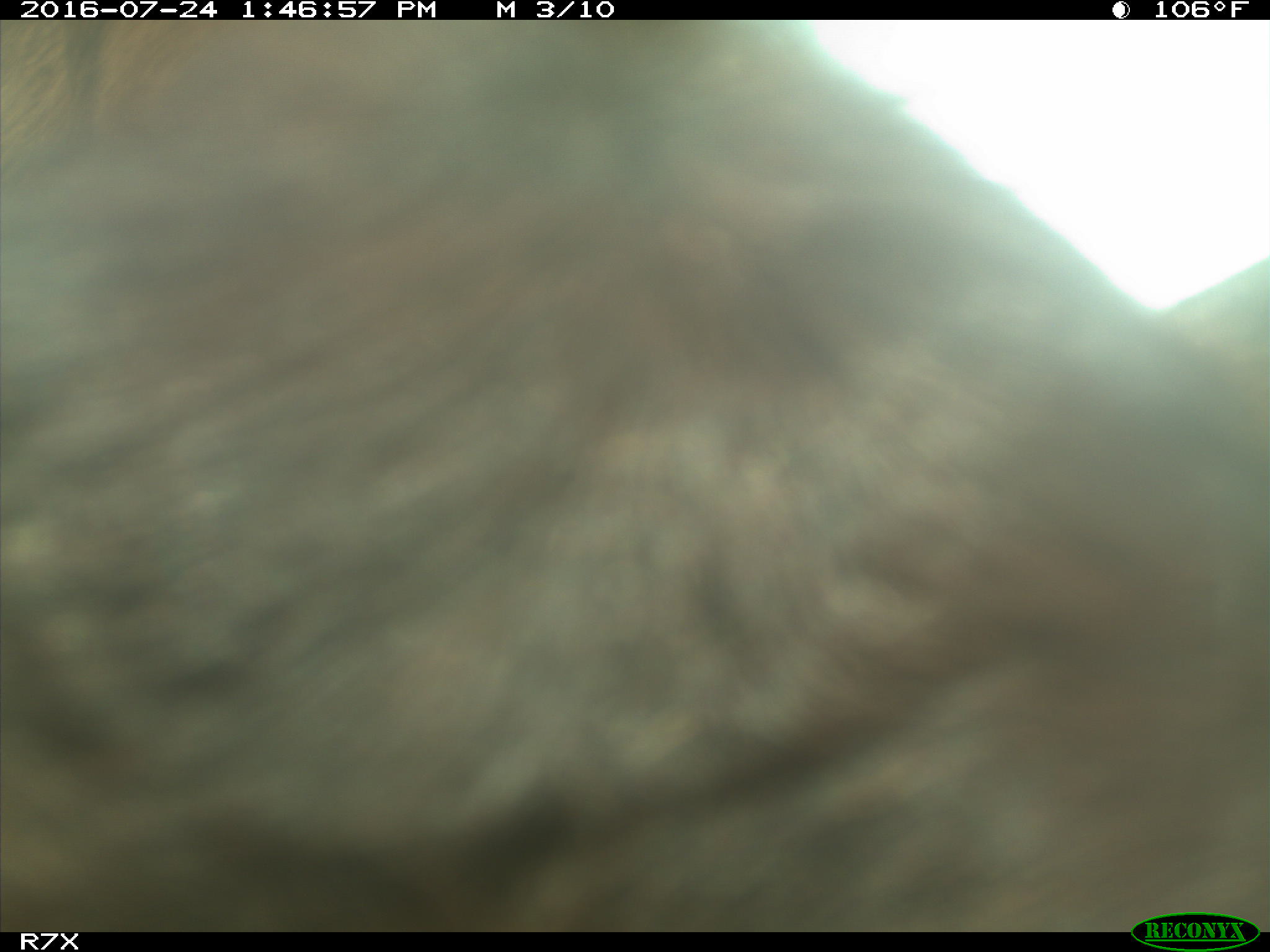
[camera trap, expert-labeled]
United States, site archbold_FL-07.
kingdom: Animalia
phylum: Chordata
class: Mammalia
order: Artiodactyla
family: Bovidae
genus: Bos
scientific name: Bos taurus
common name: domestic cow